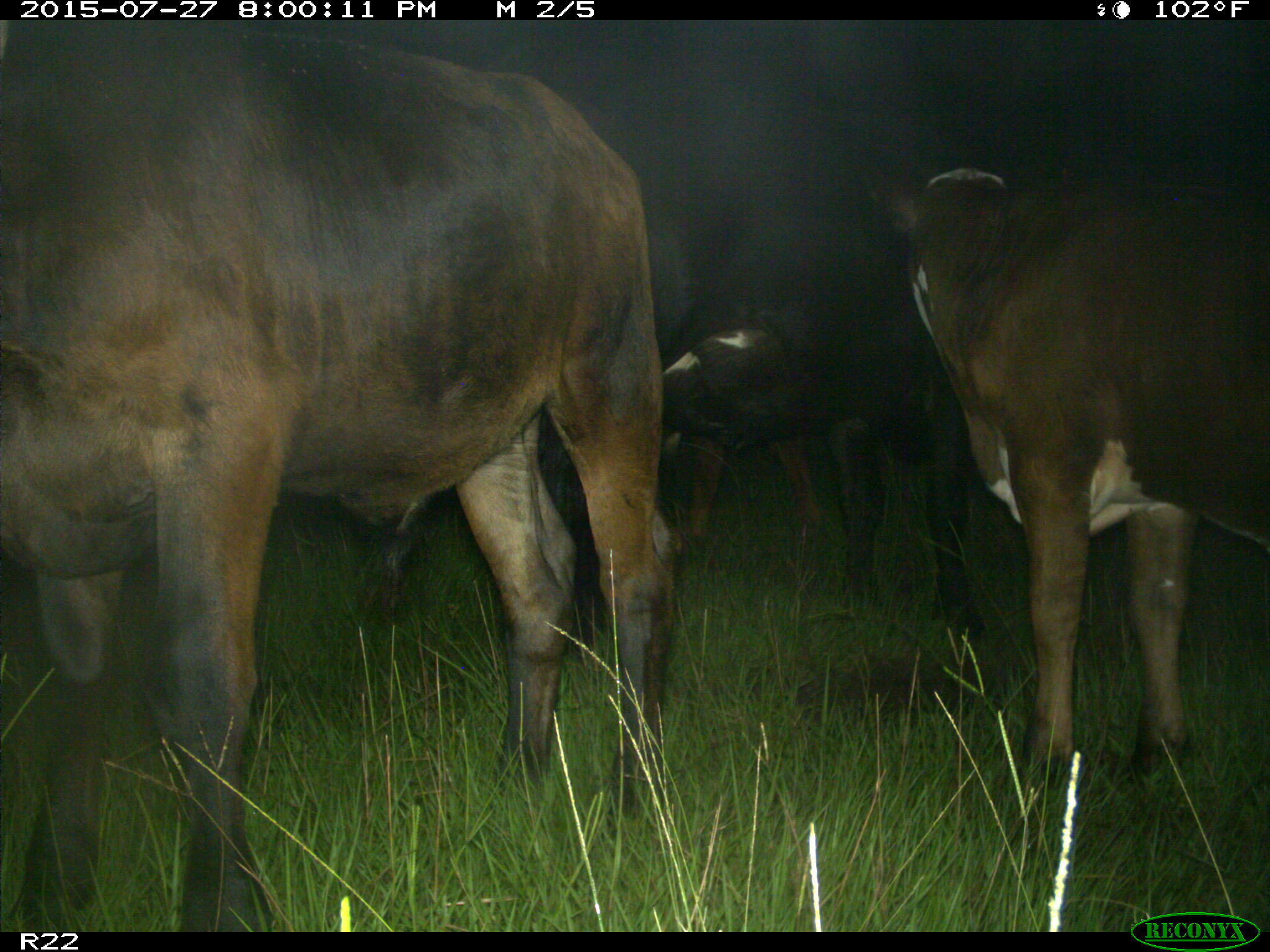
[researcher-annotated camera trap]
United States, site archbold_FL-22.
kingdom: Animalia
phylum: Chordata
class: Mammalia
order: Artiodactyla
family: Bovidae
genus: Bos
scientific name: Bos taurus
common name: domestic cow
Bos taurus (domestic cow).